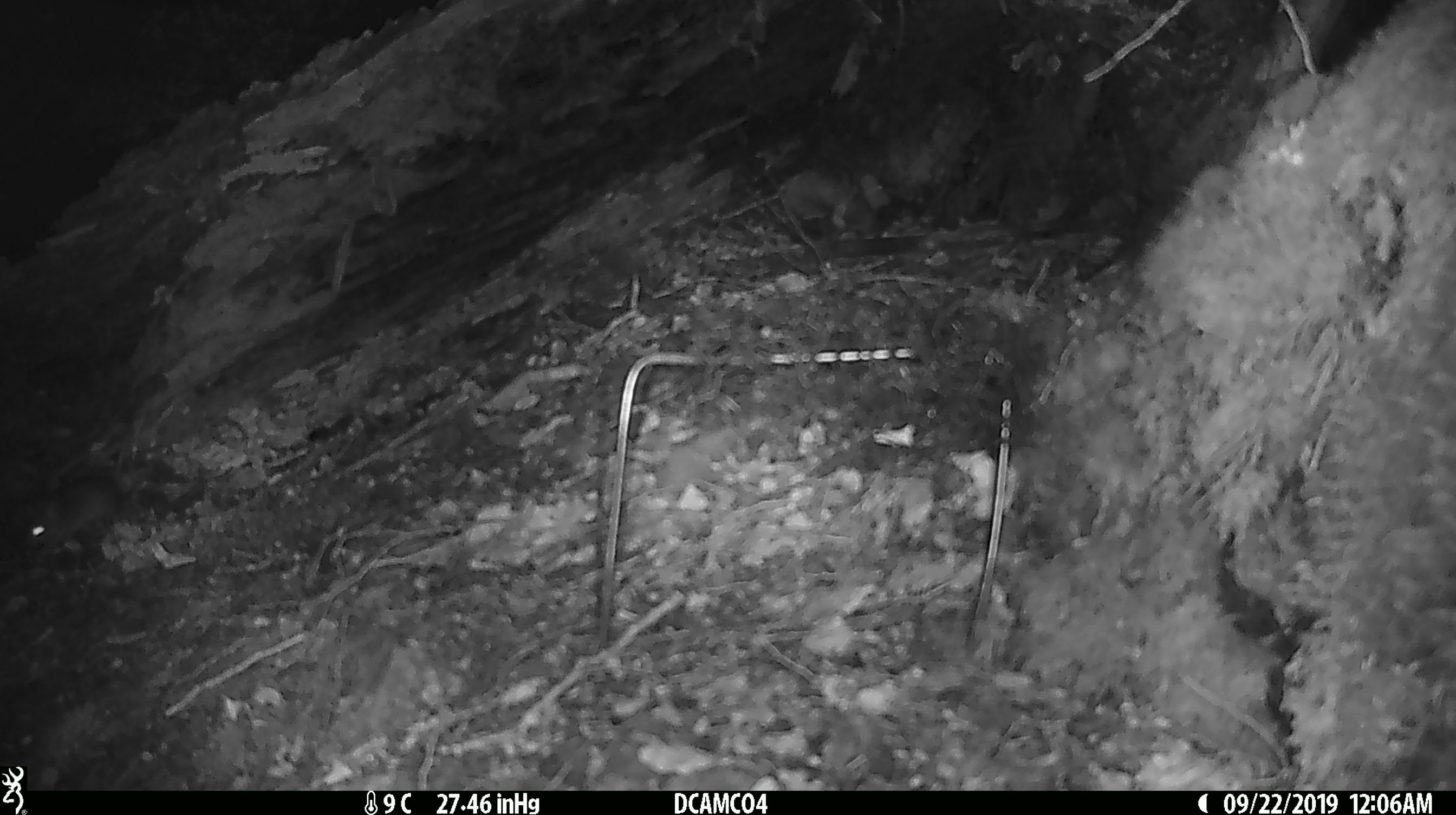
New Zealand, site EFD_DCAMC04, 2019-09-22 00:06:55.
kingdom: Animalia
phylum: Chordata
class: Mammalia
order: Rodentia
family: Muridae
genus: Mus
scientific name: Mus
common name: mouse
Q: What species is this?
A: Mouse (Mus).